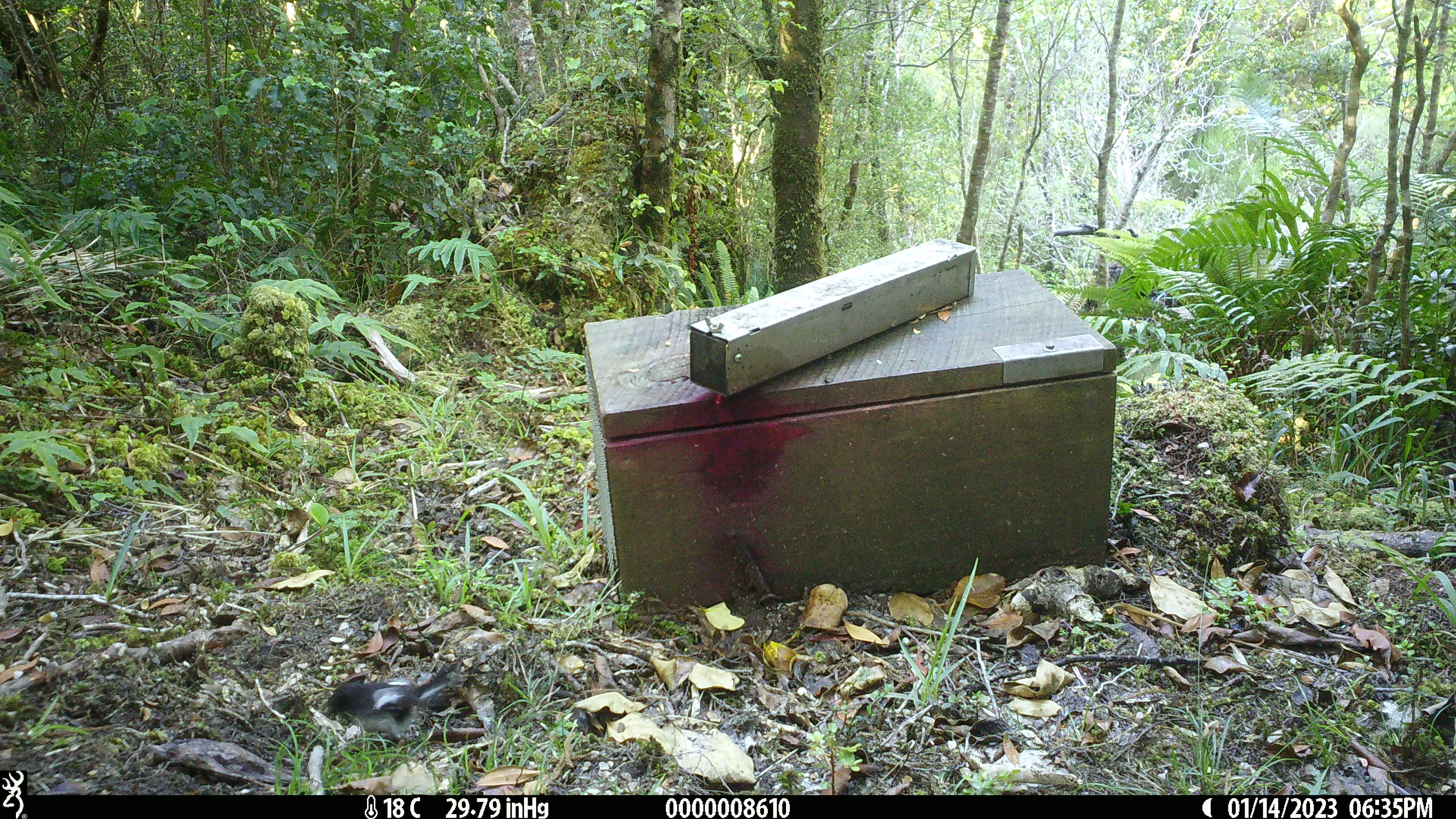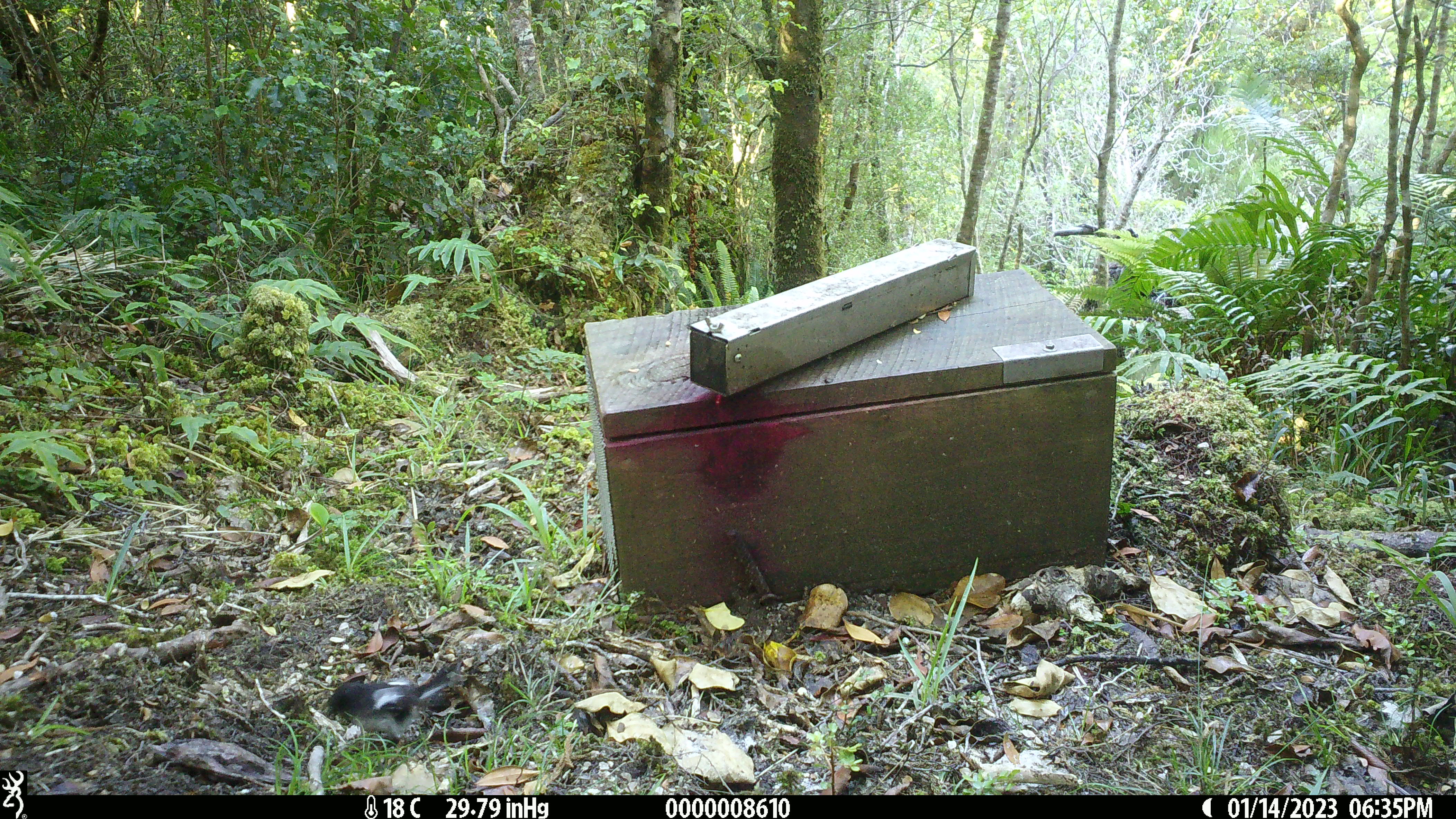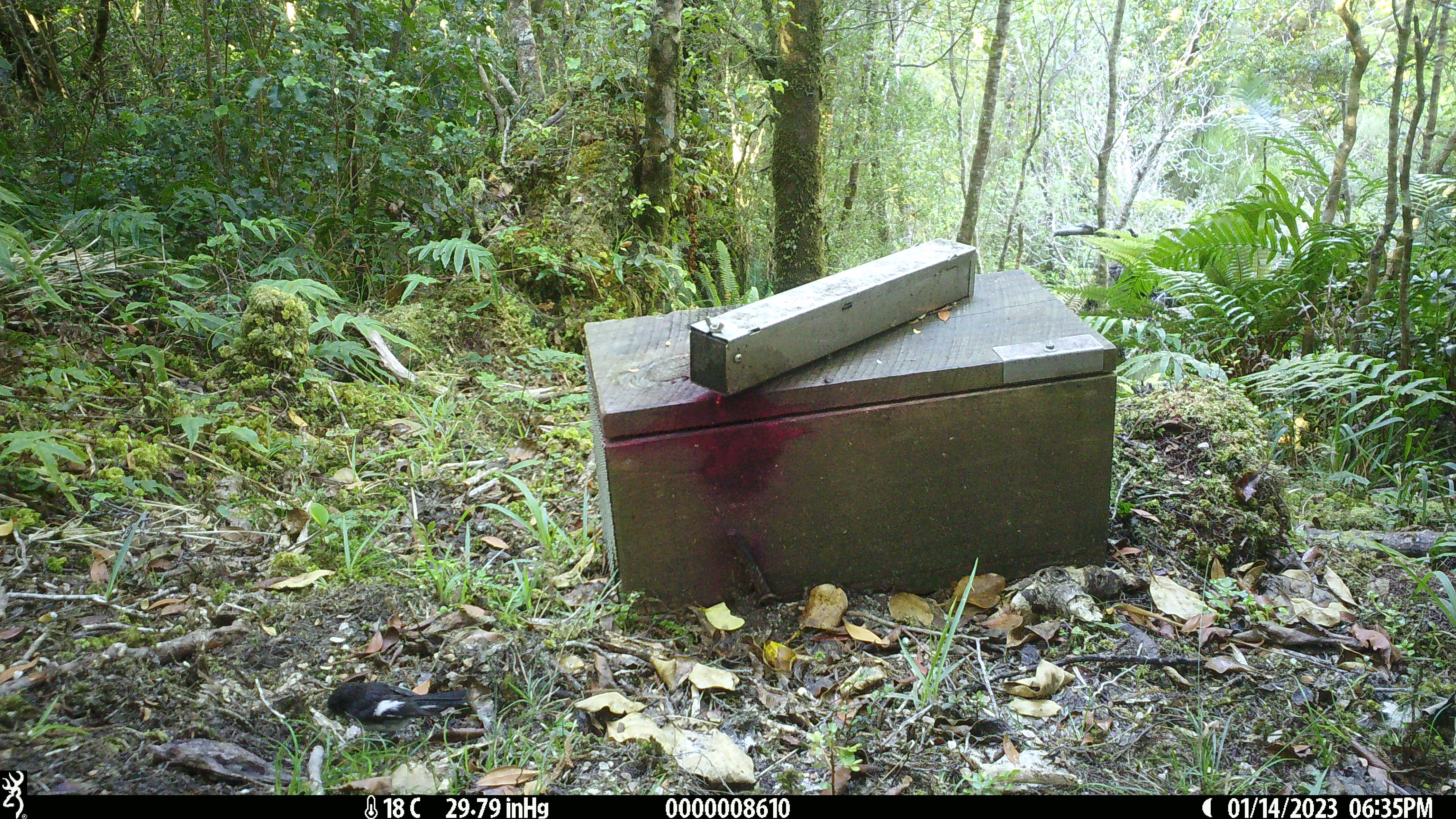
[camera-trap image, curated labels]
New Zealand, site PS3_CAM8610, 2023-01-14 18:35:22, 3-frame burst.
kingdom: Animalia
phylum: Chordata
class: Aves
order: Passeriformes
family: Petroicidae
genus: Petroica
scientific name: Petroica macrocephala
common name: tomtit